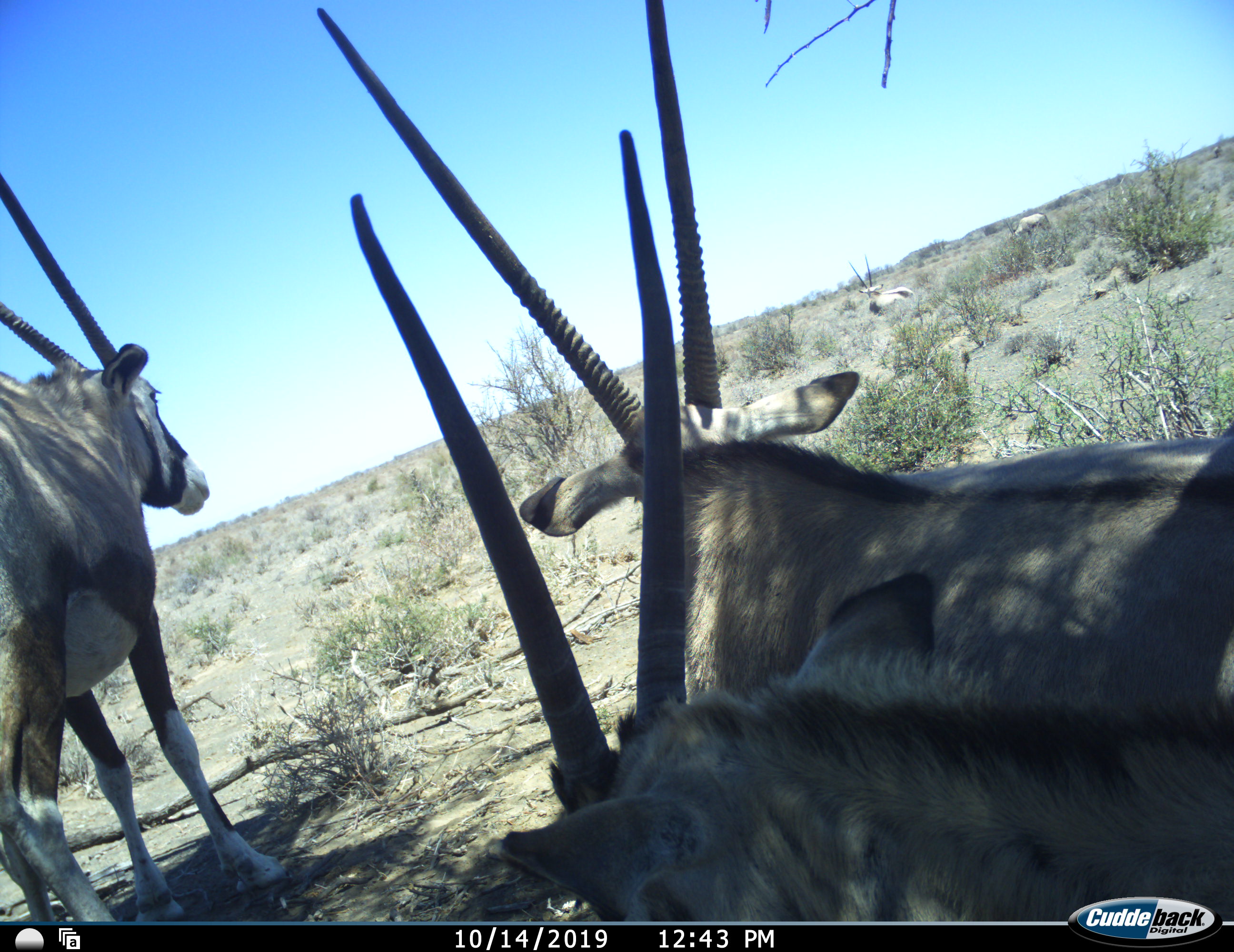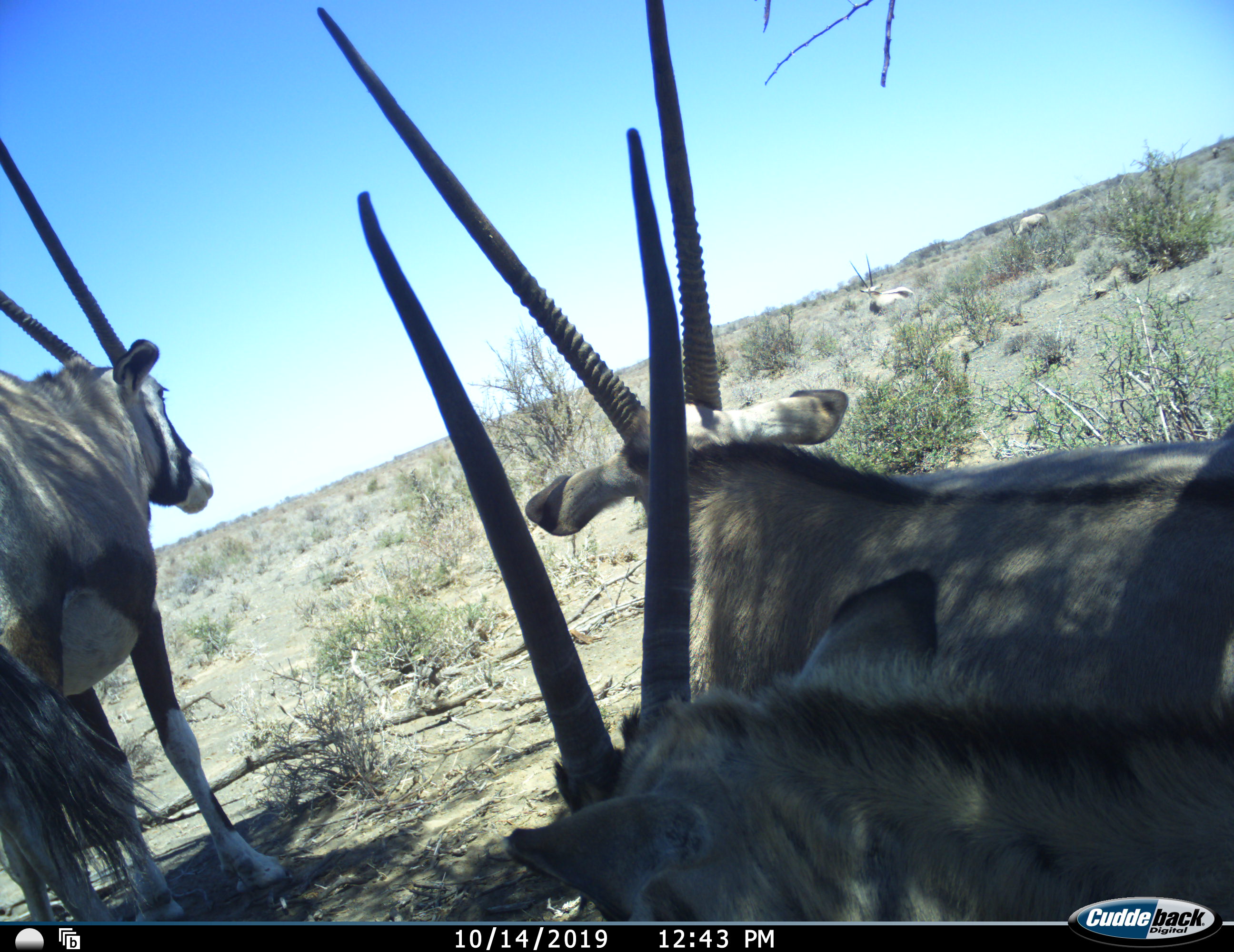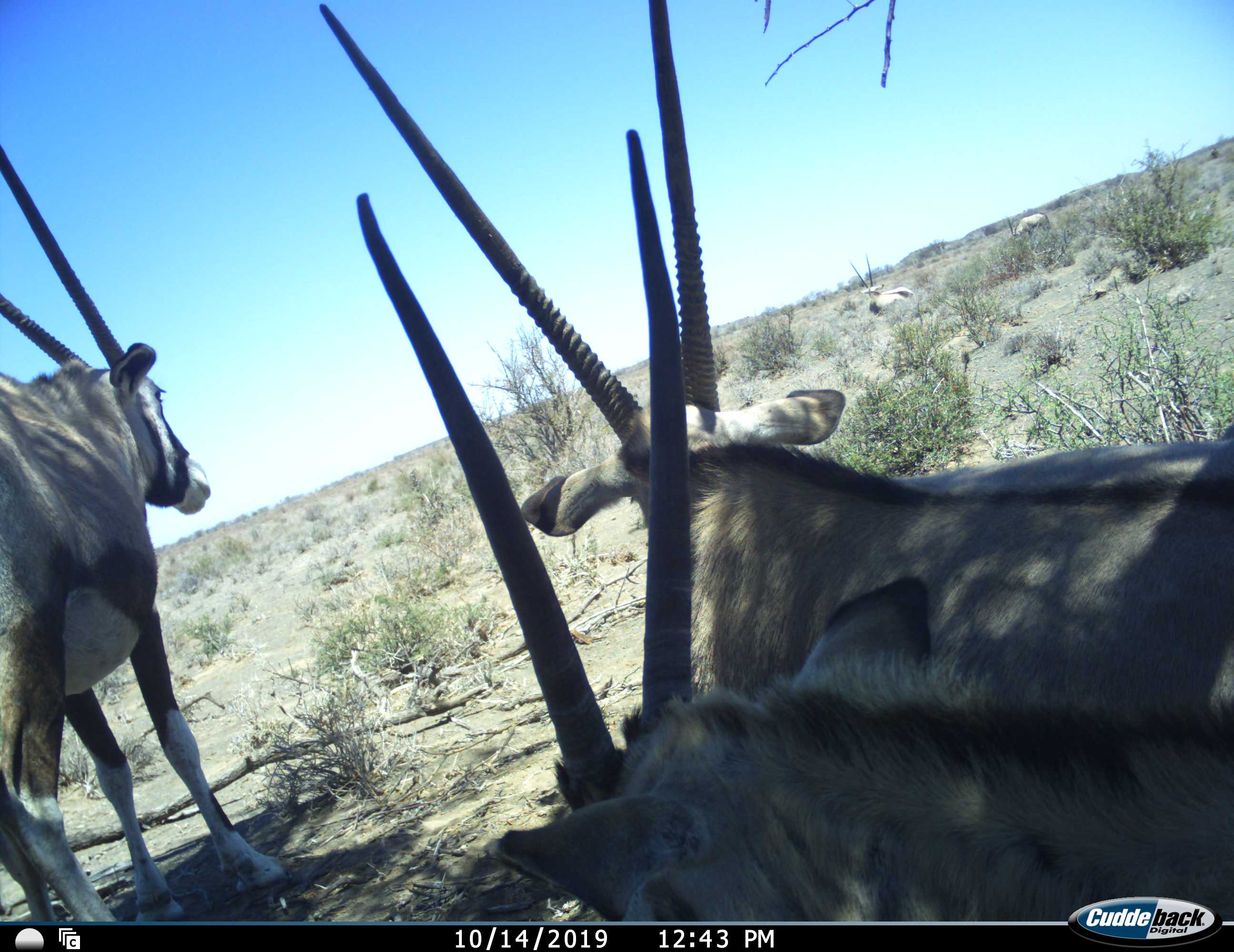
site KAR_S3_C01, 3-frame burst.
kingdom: Animalia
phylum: Chordata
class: Mammalia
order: Artiodactyla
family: Bovidae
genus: Oryx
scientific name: Oryx gazella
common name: gemsbok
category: oryx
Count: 5.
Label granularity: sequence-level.